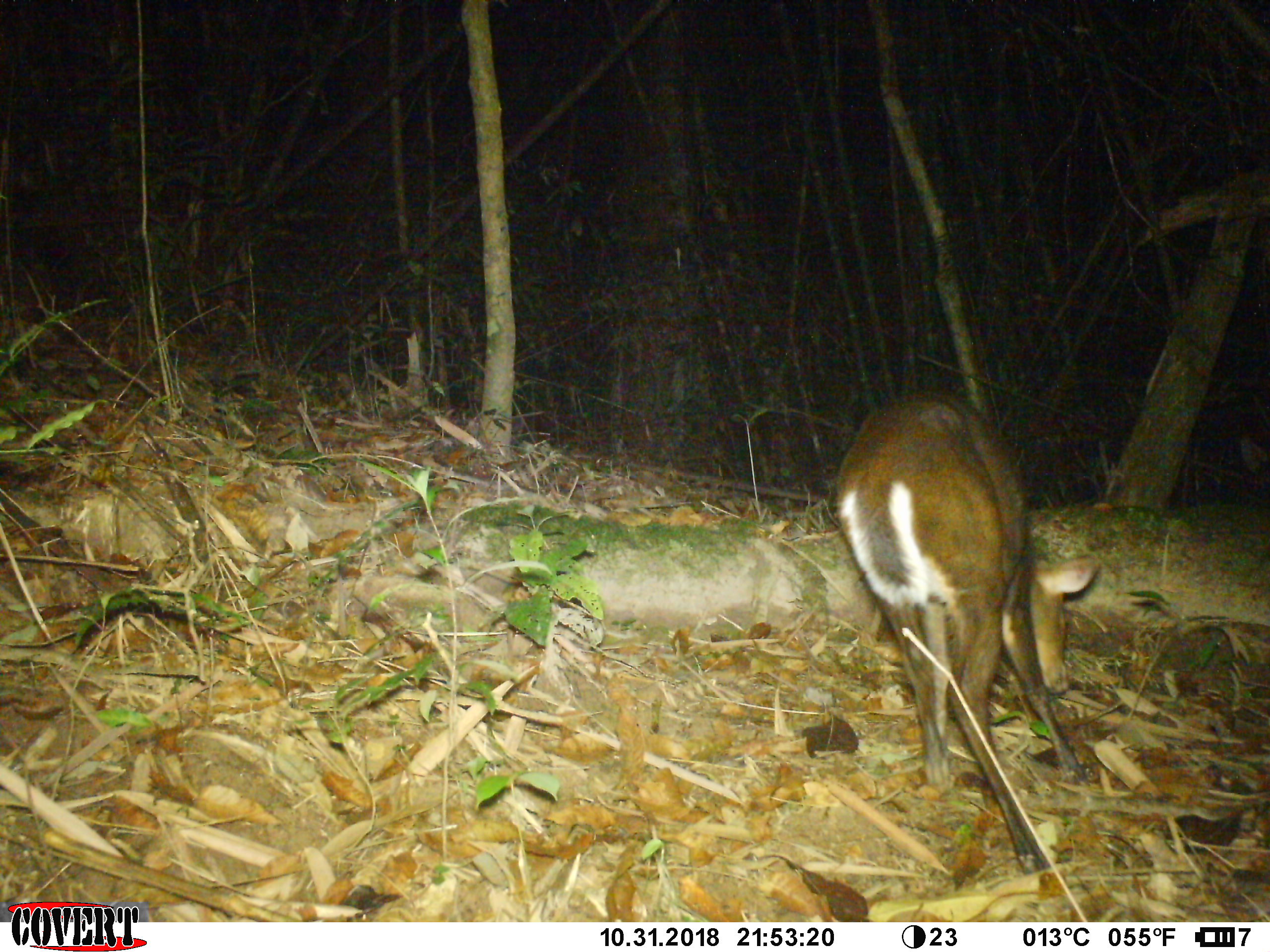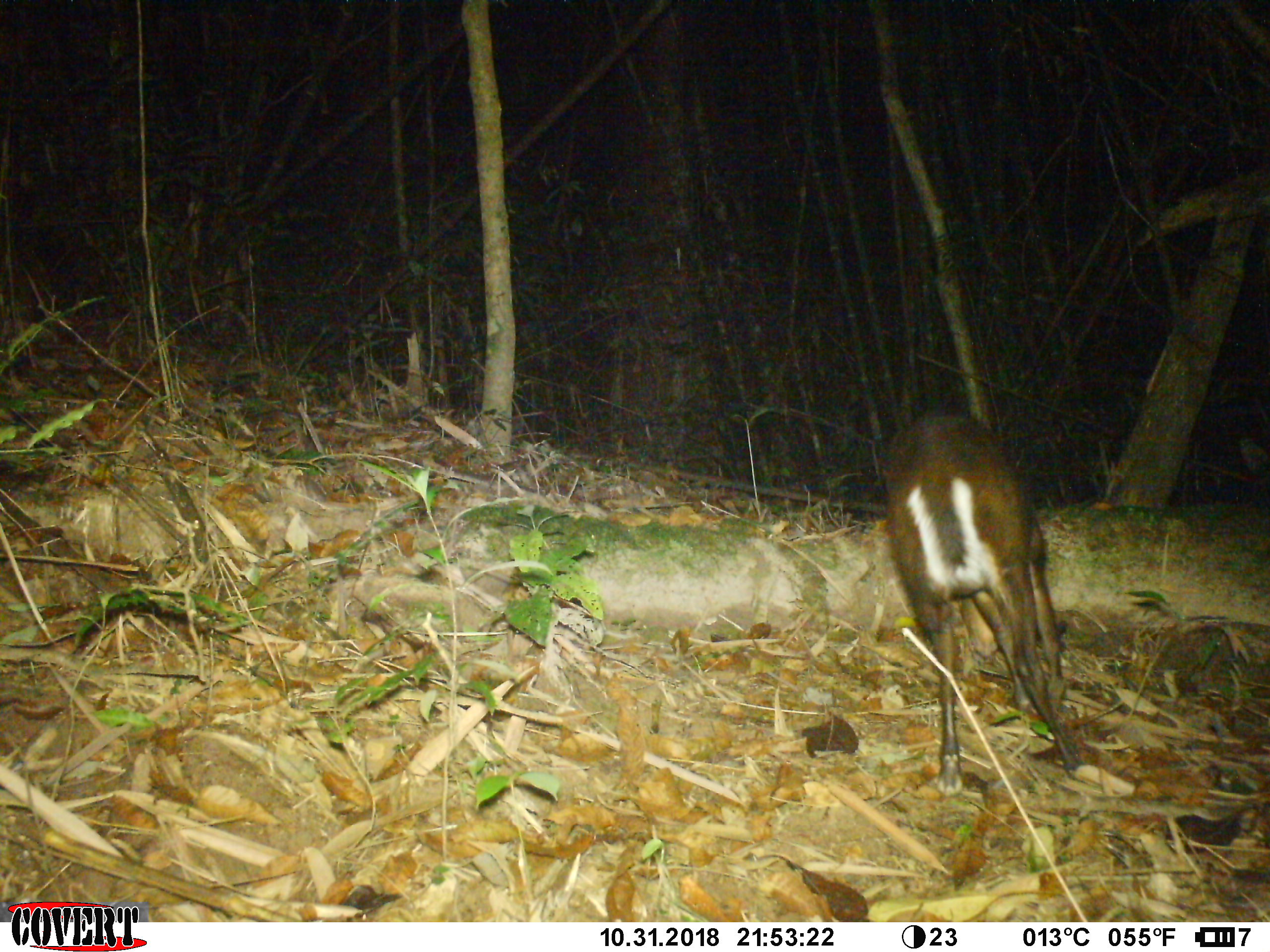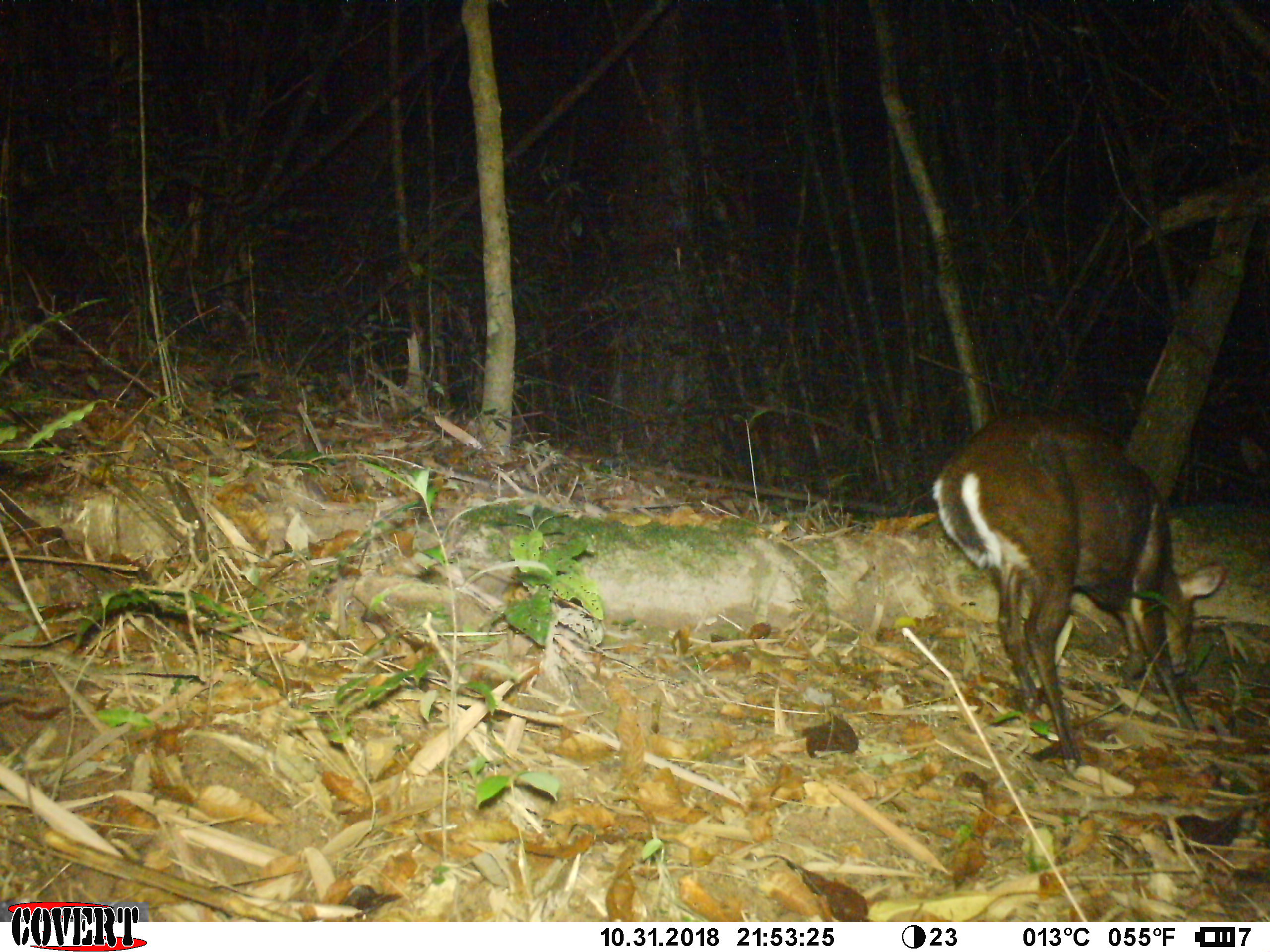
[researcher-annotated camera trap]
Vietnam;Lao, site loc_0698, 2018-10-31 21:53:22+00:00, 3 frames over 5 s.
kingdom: Animalia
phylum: Chordata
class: Mammalia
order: Artiodactyla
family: Cervidae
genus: Muntiacus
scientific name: Muntiacus rooseveltorum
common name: roosevelt's muntjac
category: roosevelts muntjac group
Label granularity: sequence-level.